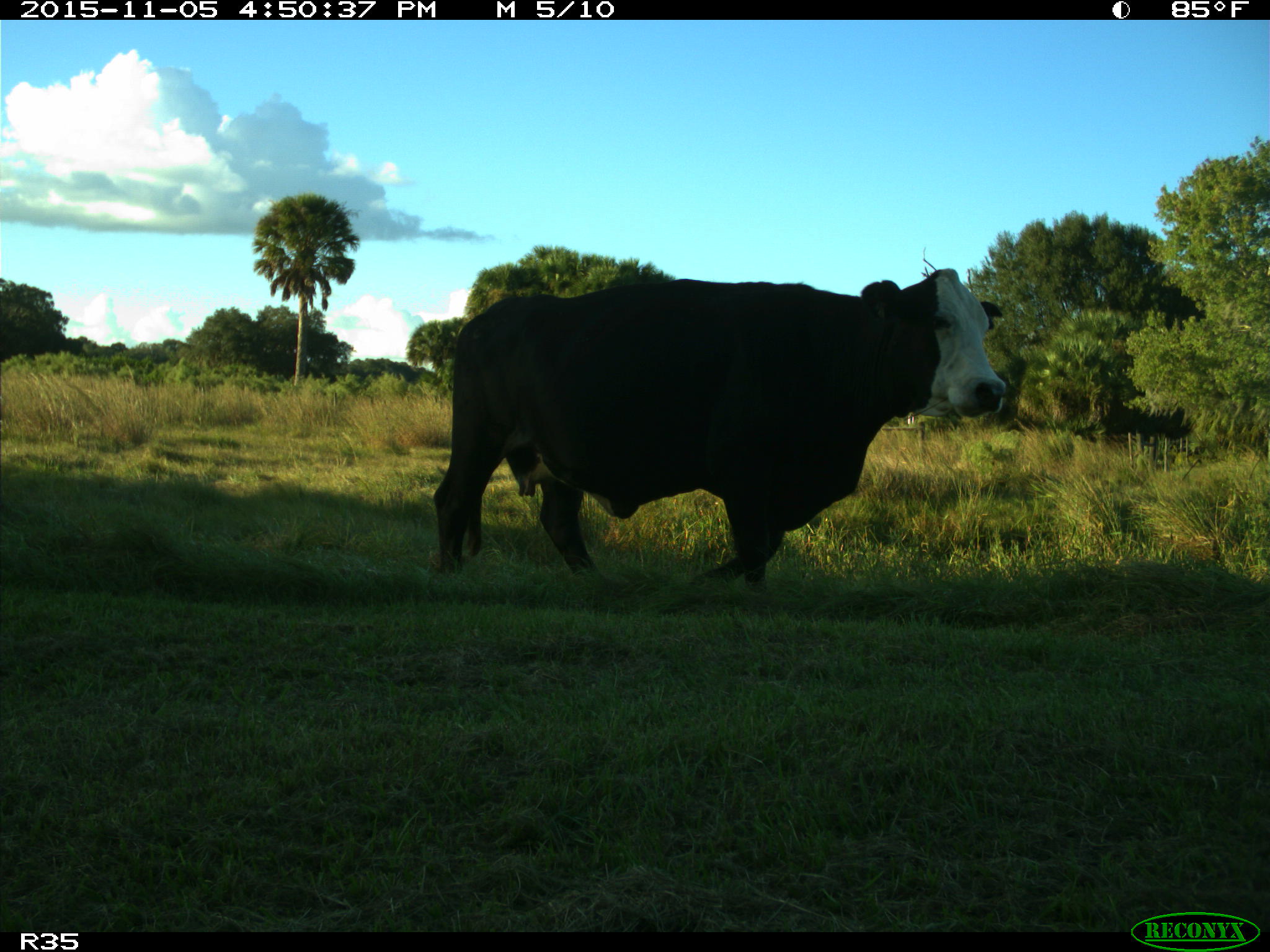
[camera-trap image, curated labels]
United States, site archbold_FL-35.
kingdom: Animalia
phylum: Chordata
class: Mammalia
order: Artiodactyla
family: Bovidae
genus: Bos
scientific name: Bos taurus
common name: domestic cow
Bos taurus (domestic cow).